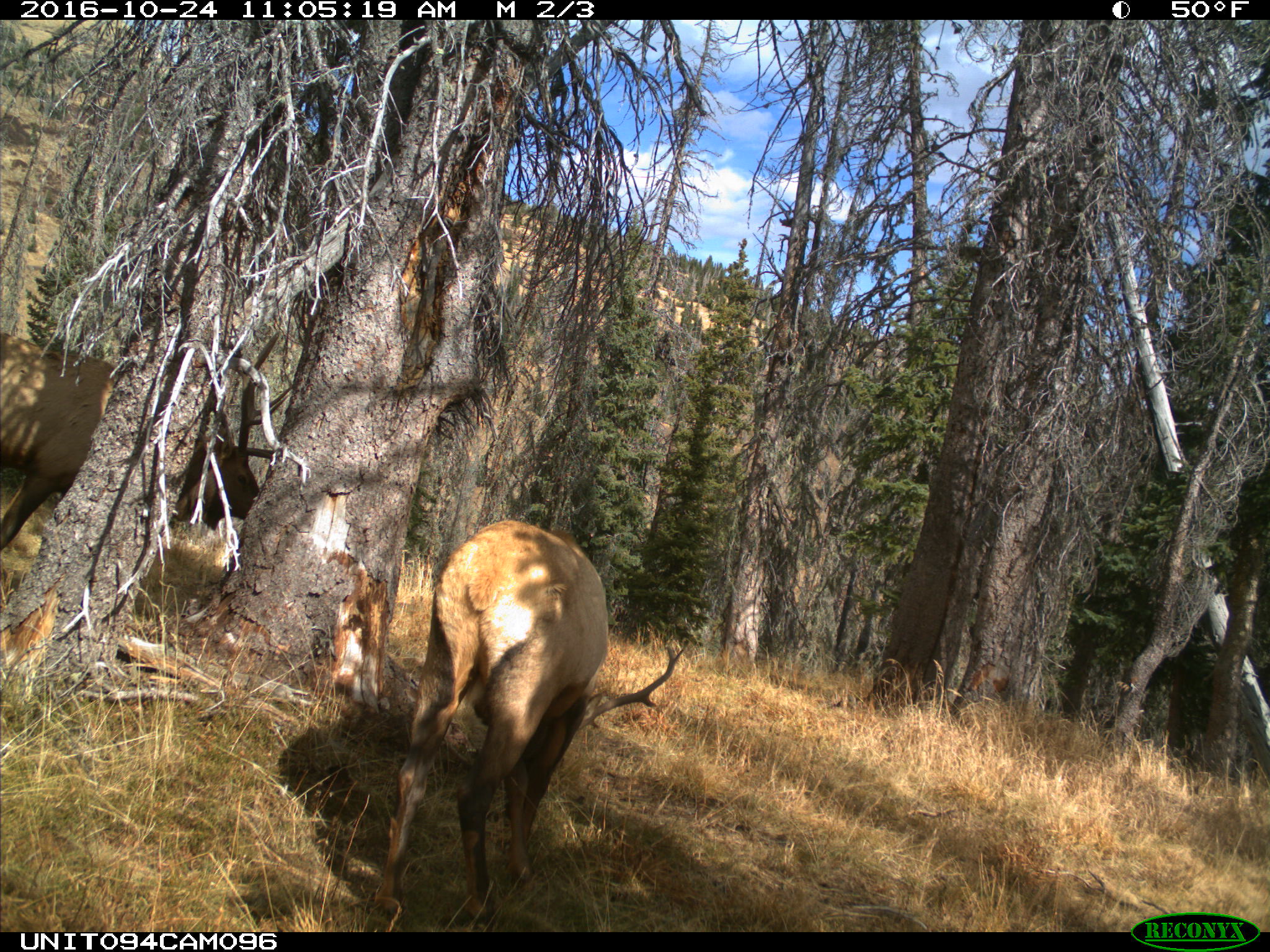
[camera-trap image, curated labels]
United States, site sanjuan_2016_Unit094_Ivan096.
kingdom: Animalia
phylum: Chordata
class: Mammalia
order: Artiodactyla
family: Cervidae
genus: Cervus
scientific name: Cervus elaphus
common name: red deer